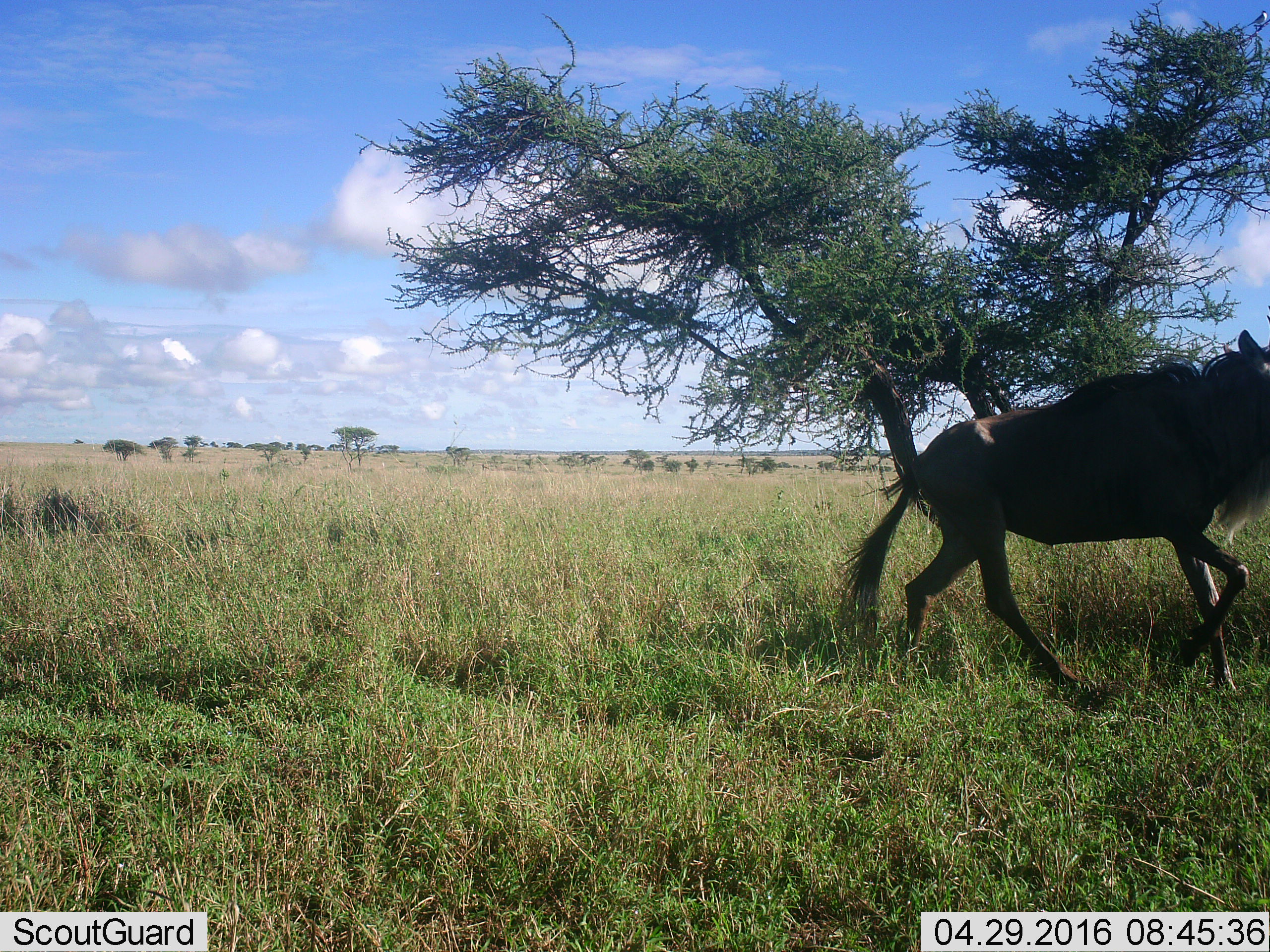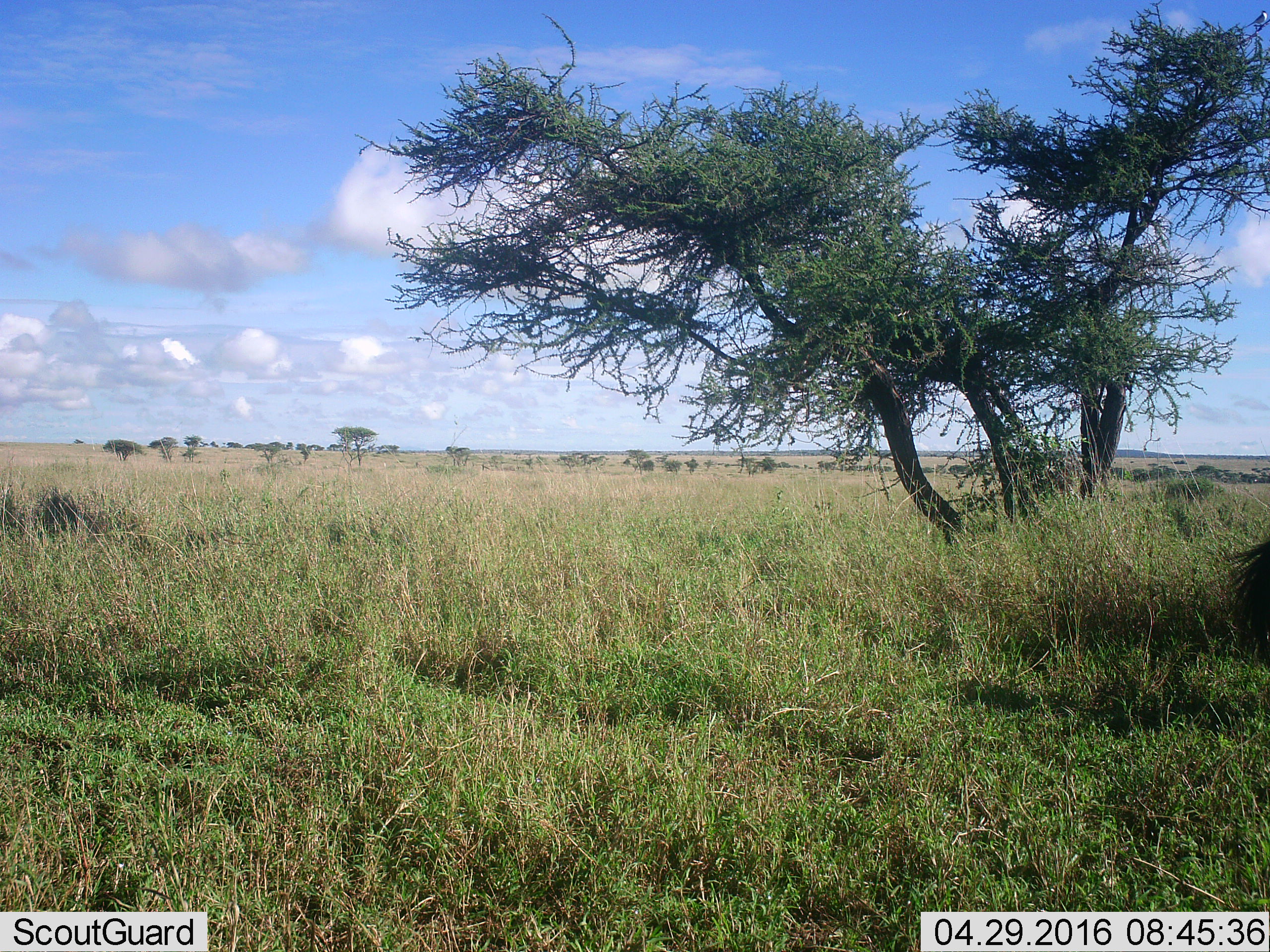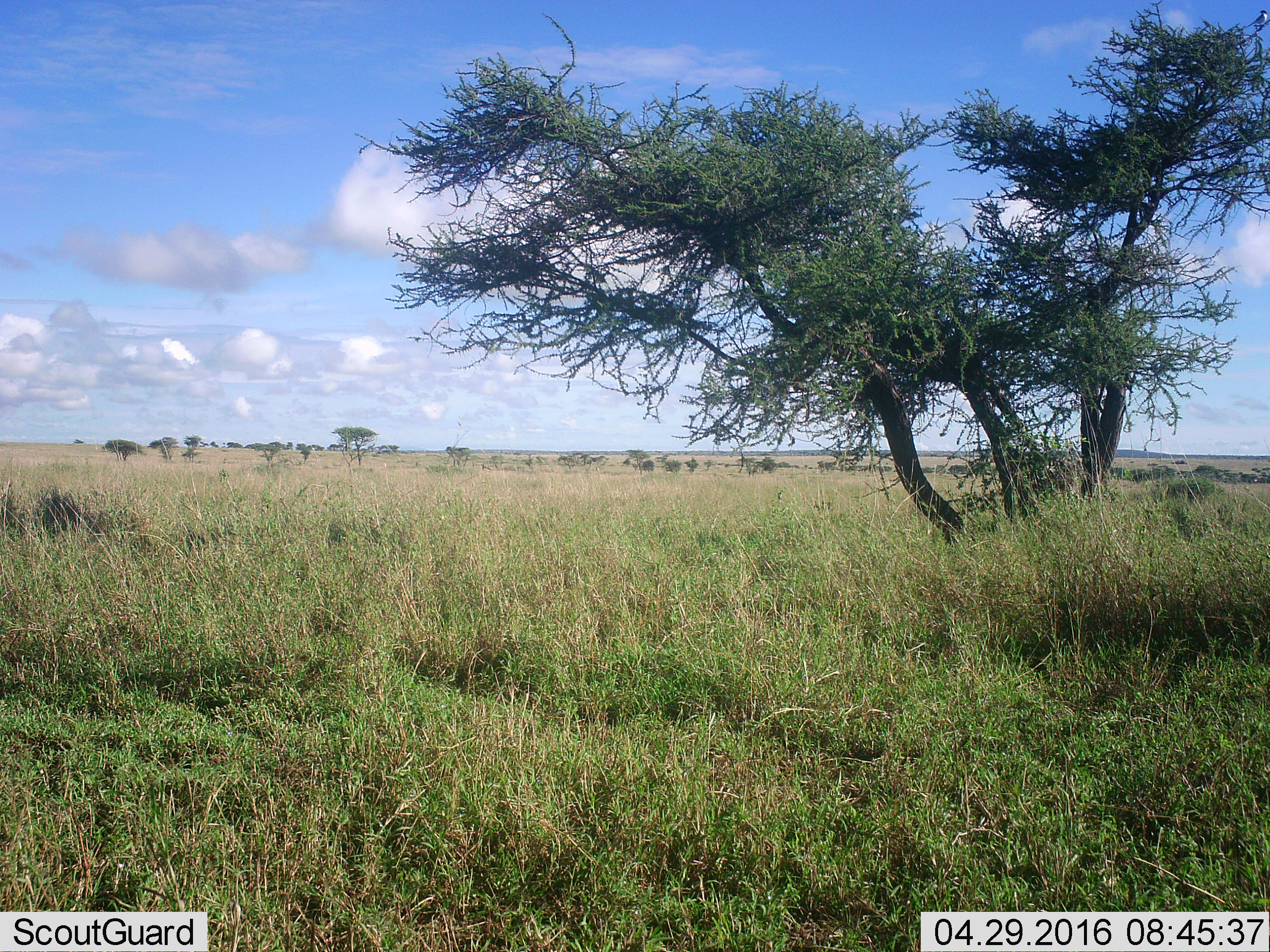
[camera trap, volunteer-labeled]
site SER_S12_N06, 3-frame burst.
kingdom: Animalia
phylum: Chordata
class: Mammalia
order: Artiodactyla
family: Bovidae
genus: Connochaetes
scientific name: Connochaetes taurinus taurinus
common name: blue wildebeest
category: wildebeestblue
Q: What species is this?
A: Wildebeestblue (blue wildebeest) (Connochaetes taurinus taurinus).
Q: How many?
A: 1.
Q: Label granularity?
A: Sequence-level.